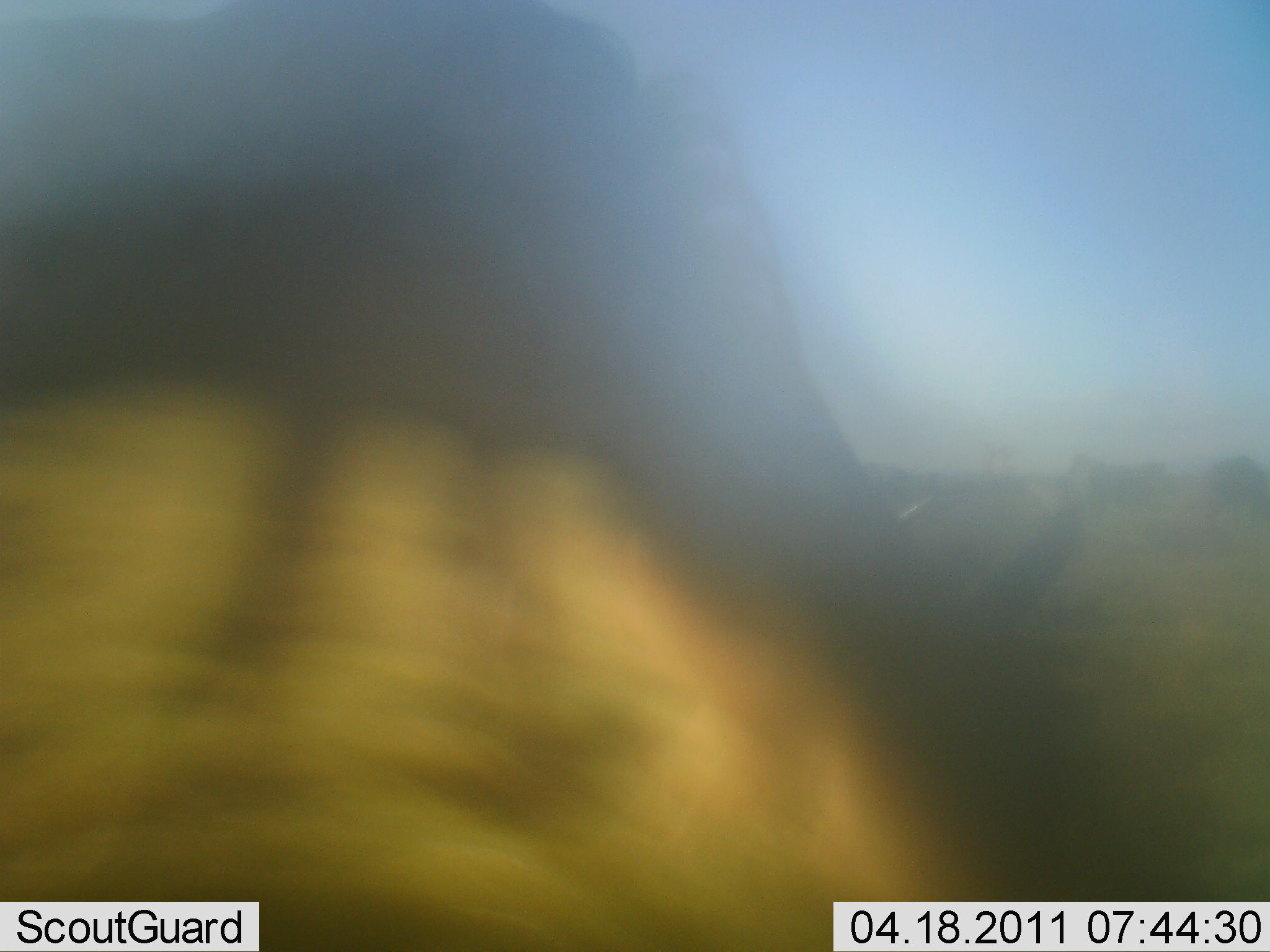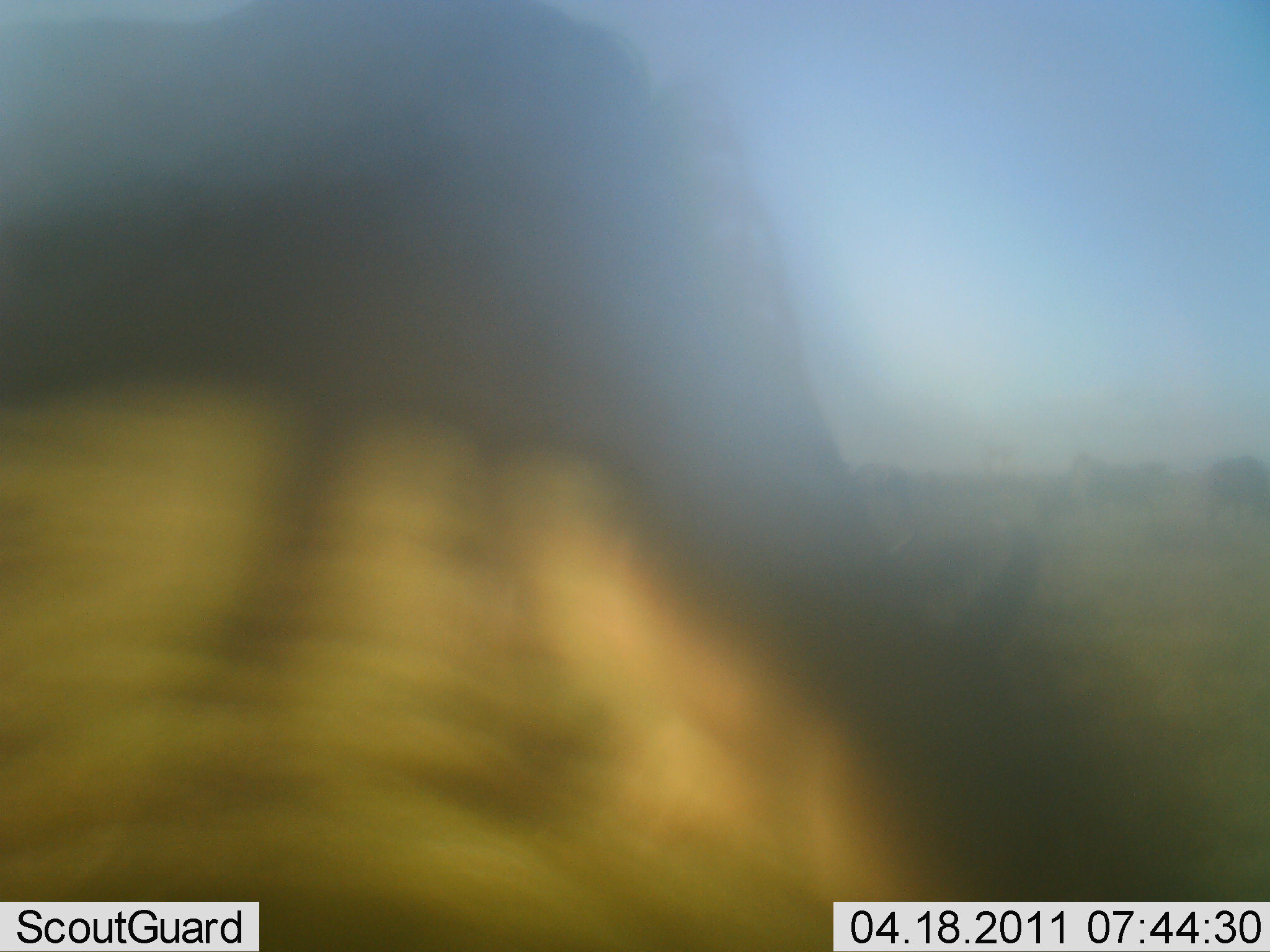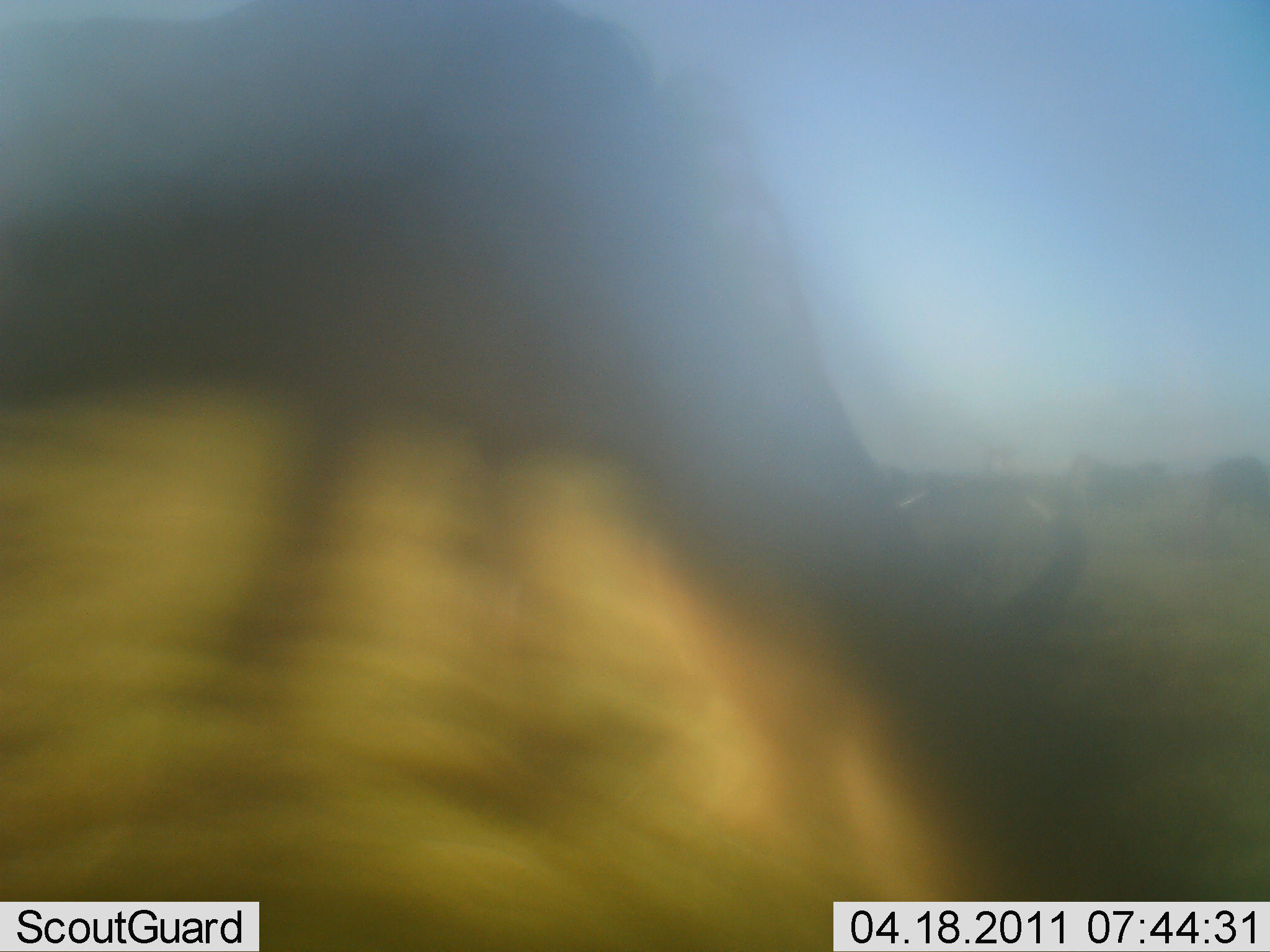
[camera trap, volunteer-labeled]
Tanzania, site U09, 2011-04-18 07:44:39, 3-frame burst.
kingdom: Animalia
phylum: Chordata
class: Mammalia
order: Artiodactyla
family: Bovidae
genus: Connochaetes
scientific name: Connochaetes taurinus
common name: blue wildebeest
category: wildebeest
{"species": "wildebeest (blue wildebeest) (Connochaetes taurinus)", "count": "1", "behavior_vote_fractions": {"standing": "40%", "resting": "0%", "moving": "0%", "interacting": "0%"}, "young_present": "0%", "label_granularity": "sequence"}